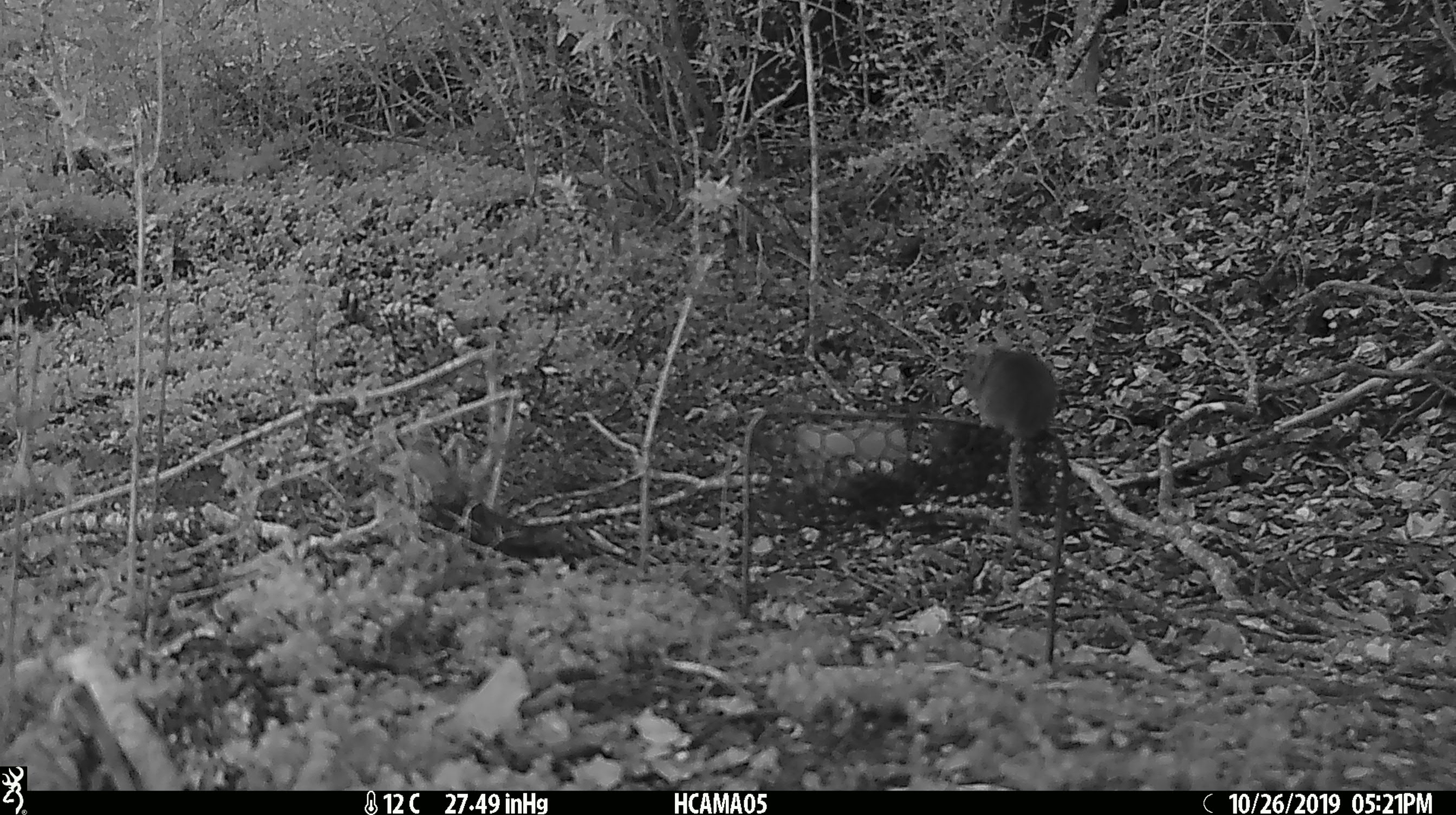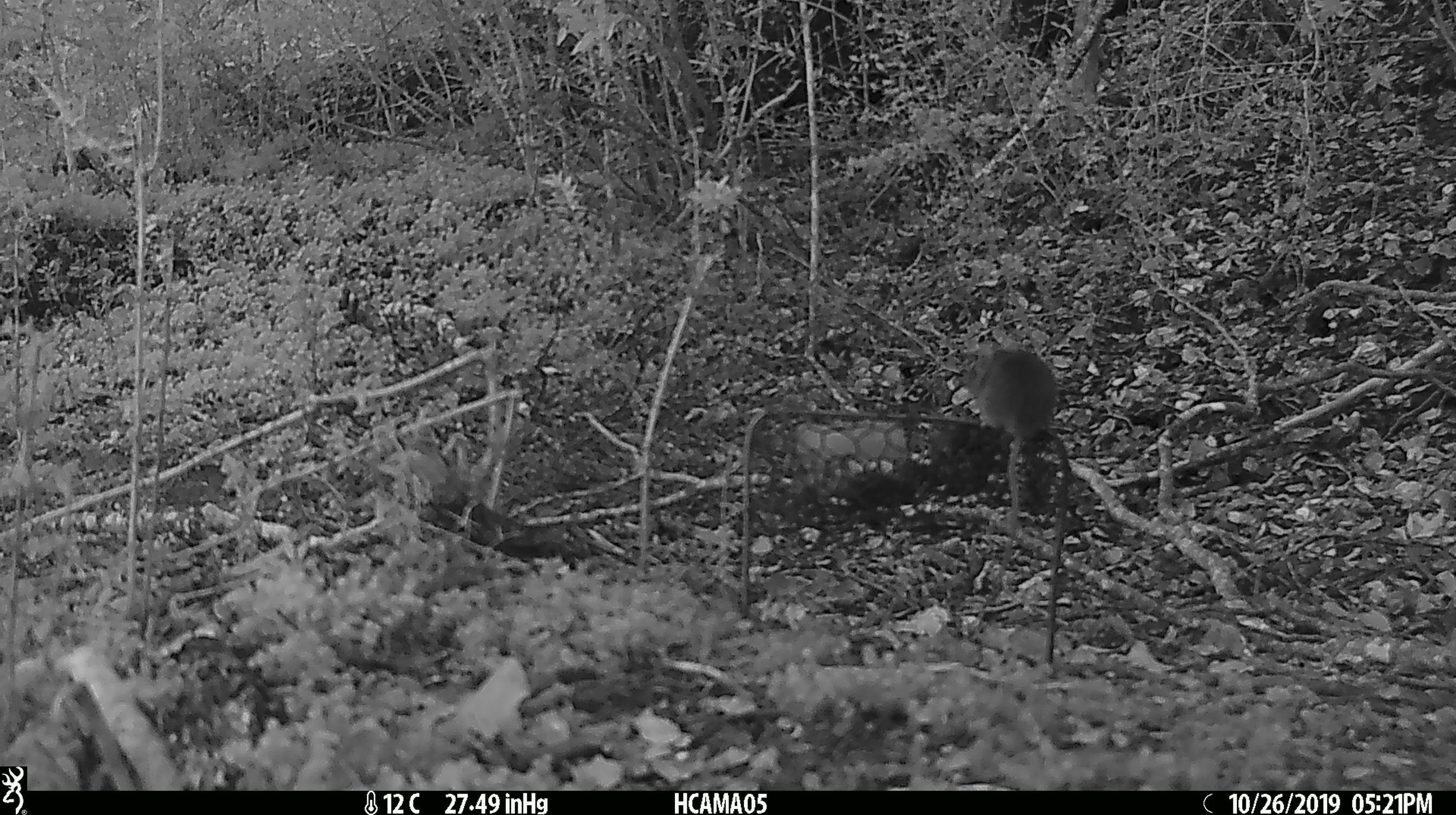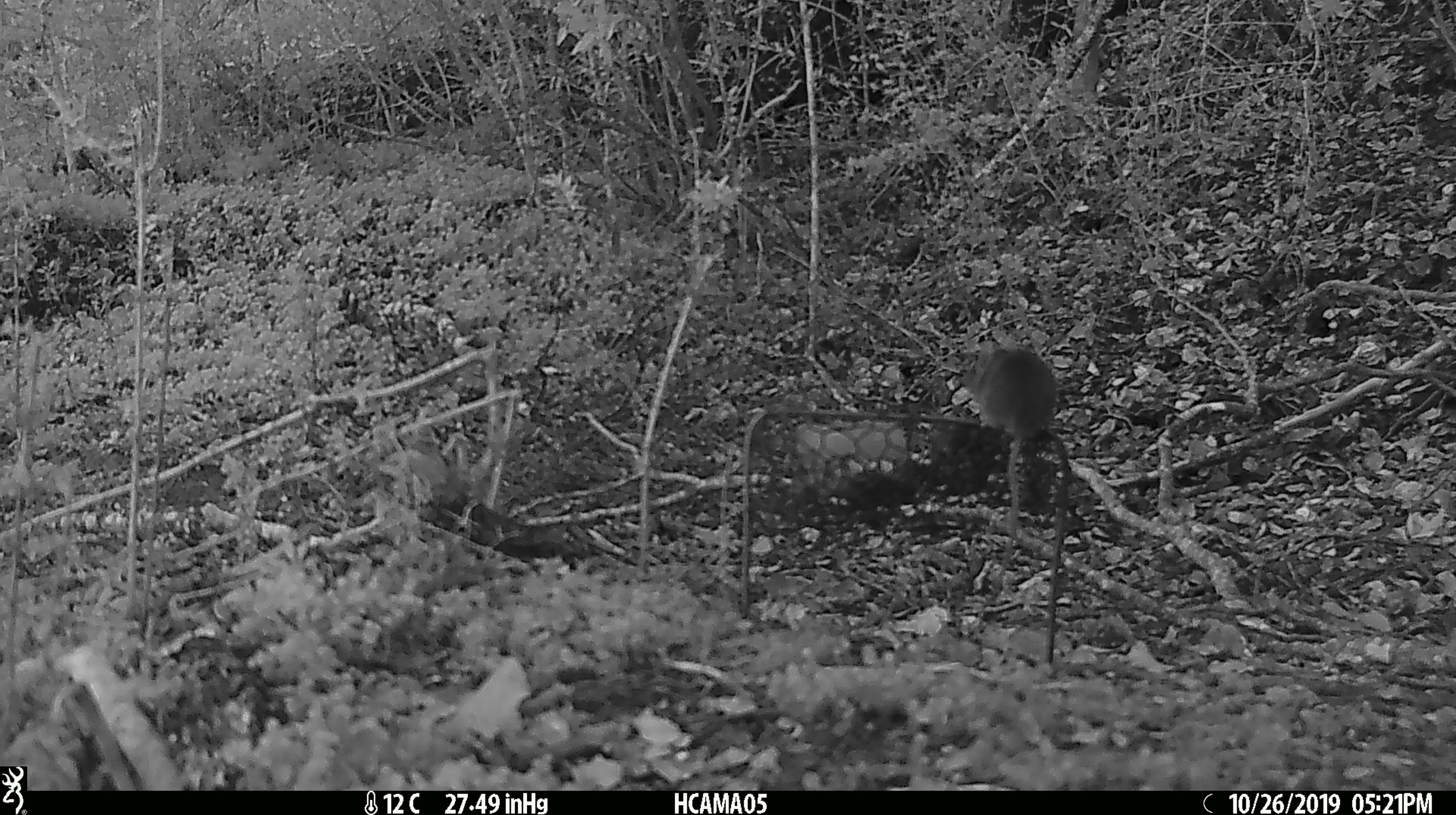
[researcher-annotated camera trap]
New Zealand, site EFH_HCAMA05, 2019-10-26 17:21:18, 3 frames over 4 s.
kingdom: Animalia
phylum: Chordata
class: Mammalia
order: Rodentia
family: Muridae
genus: Mus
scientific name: Mus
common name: mouse